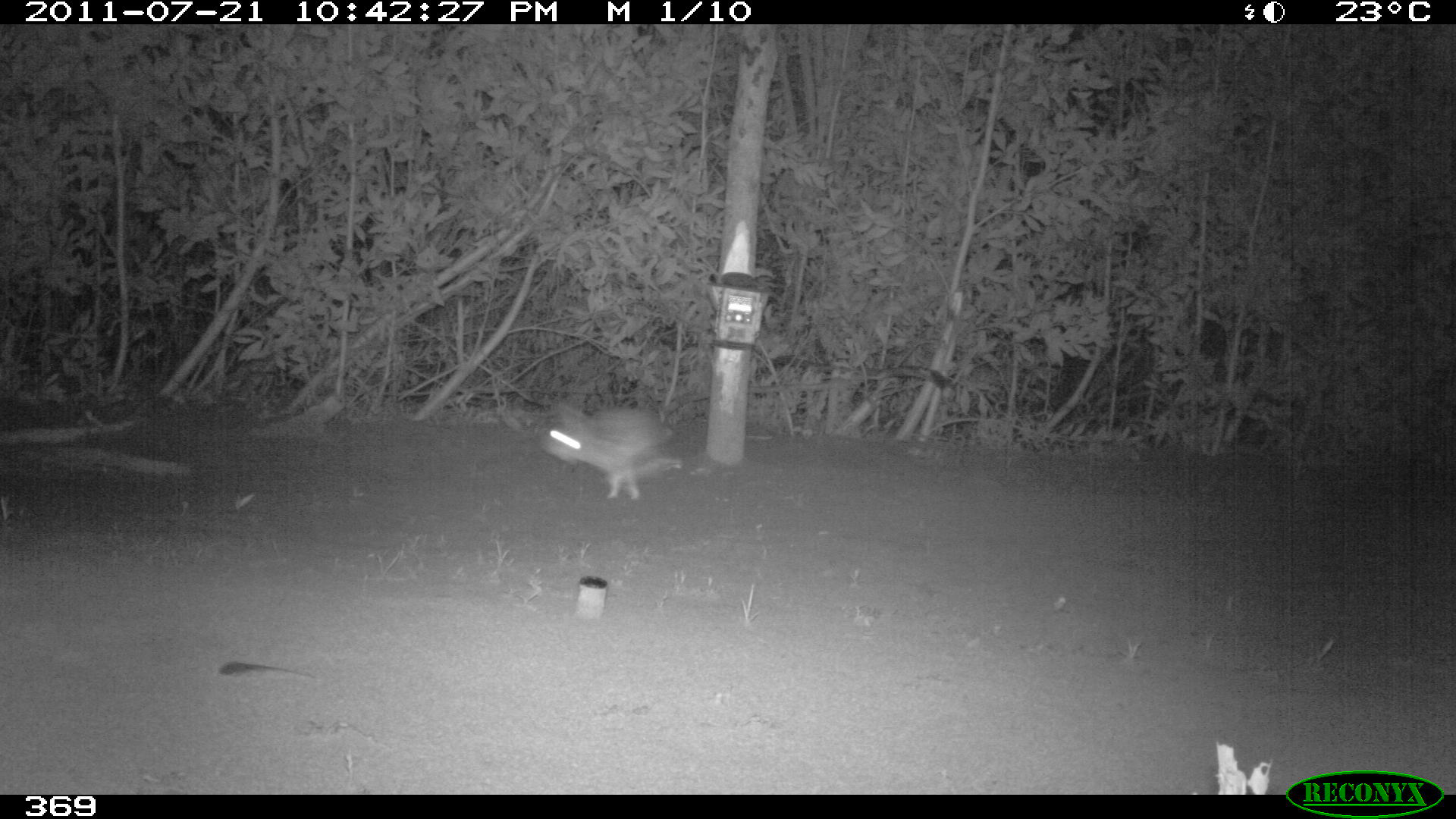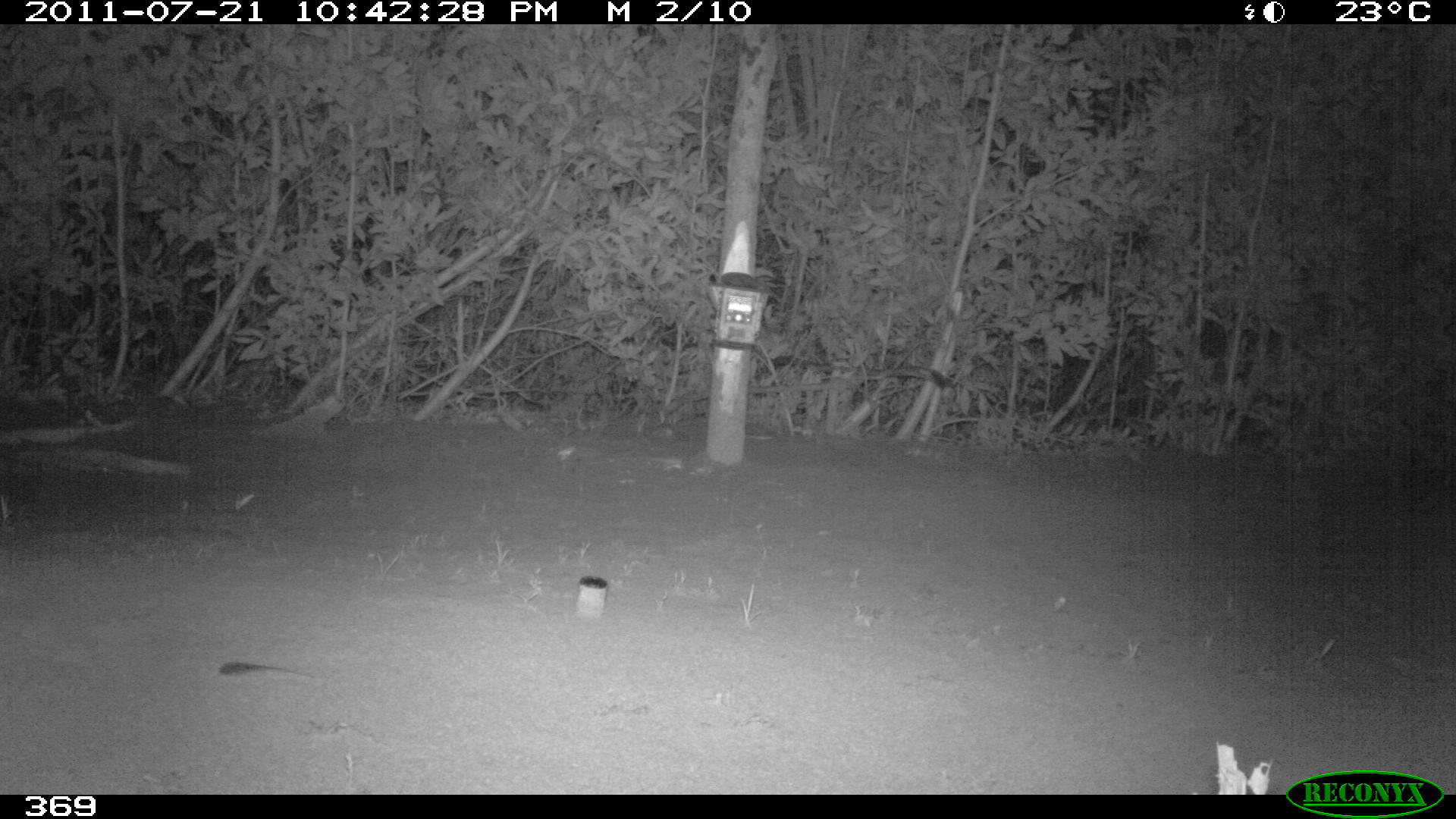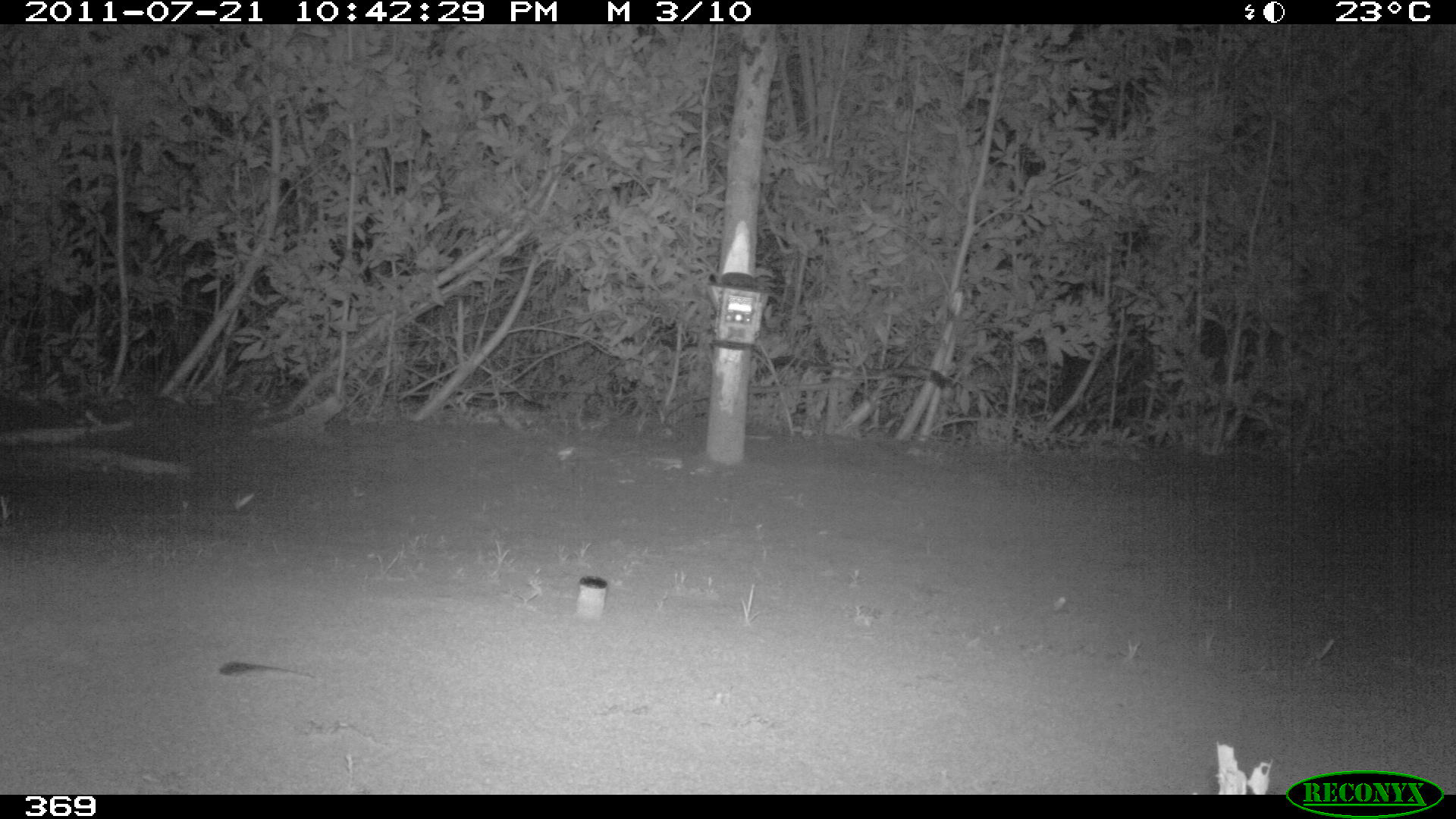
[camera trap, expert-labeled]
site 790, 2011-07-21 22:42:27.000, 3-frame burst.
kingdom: Animalia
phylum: Chordata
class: Mammalia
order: Lagomorpha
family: Leporidae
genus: Sylvilagus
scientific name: Sylvilagus brasiliensis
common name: tapeti